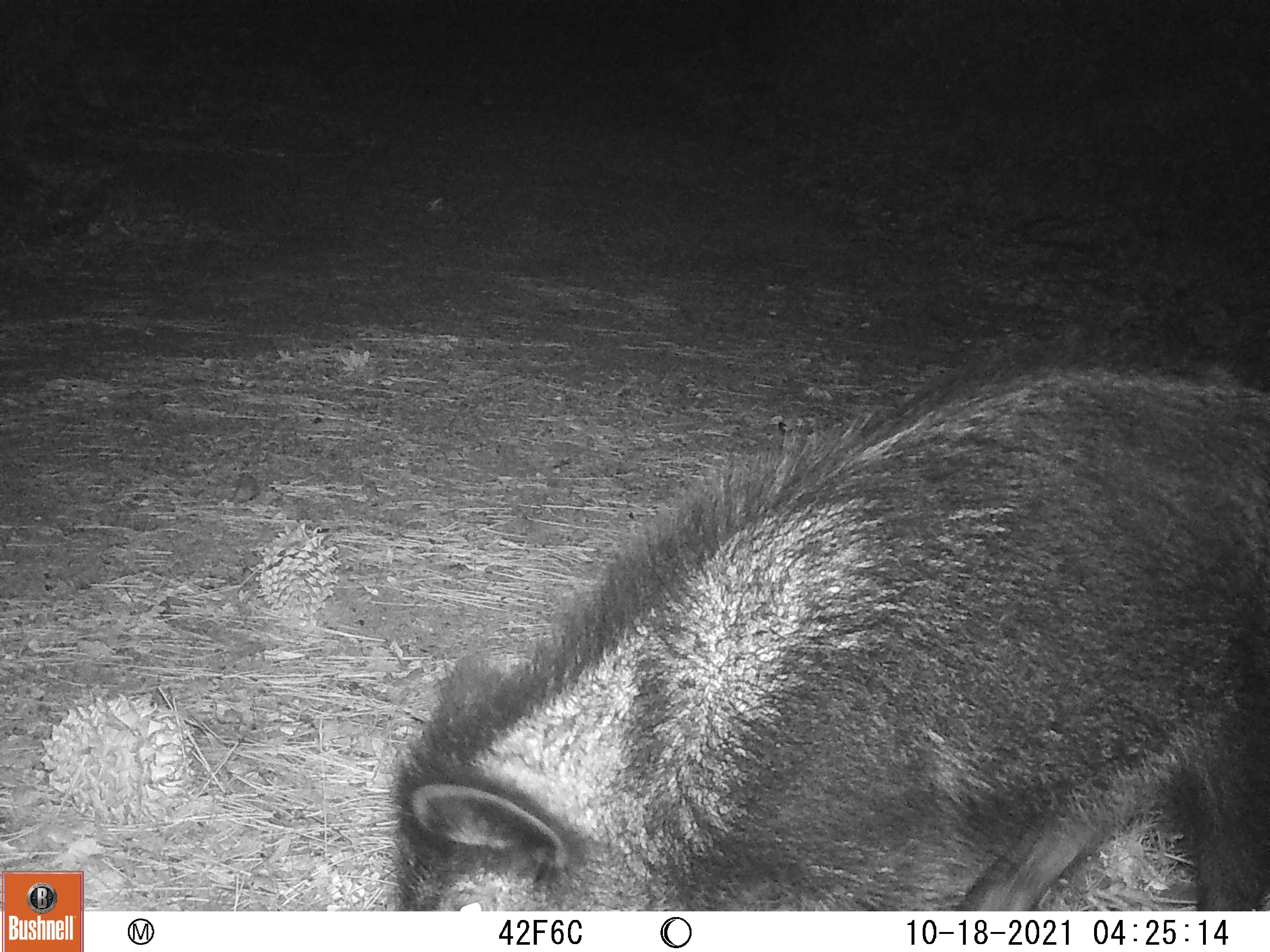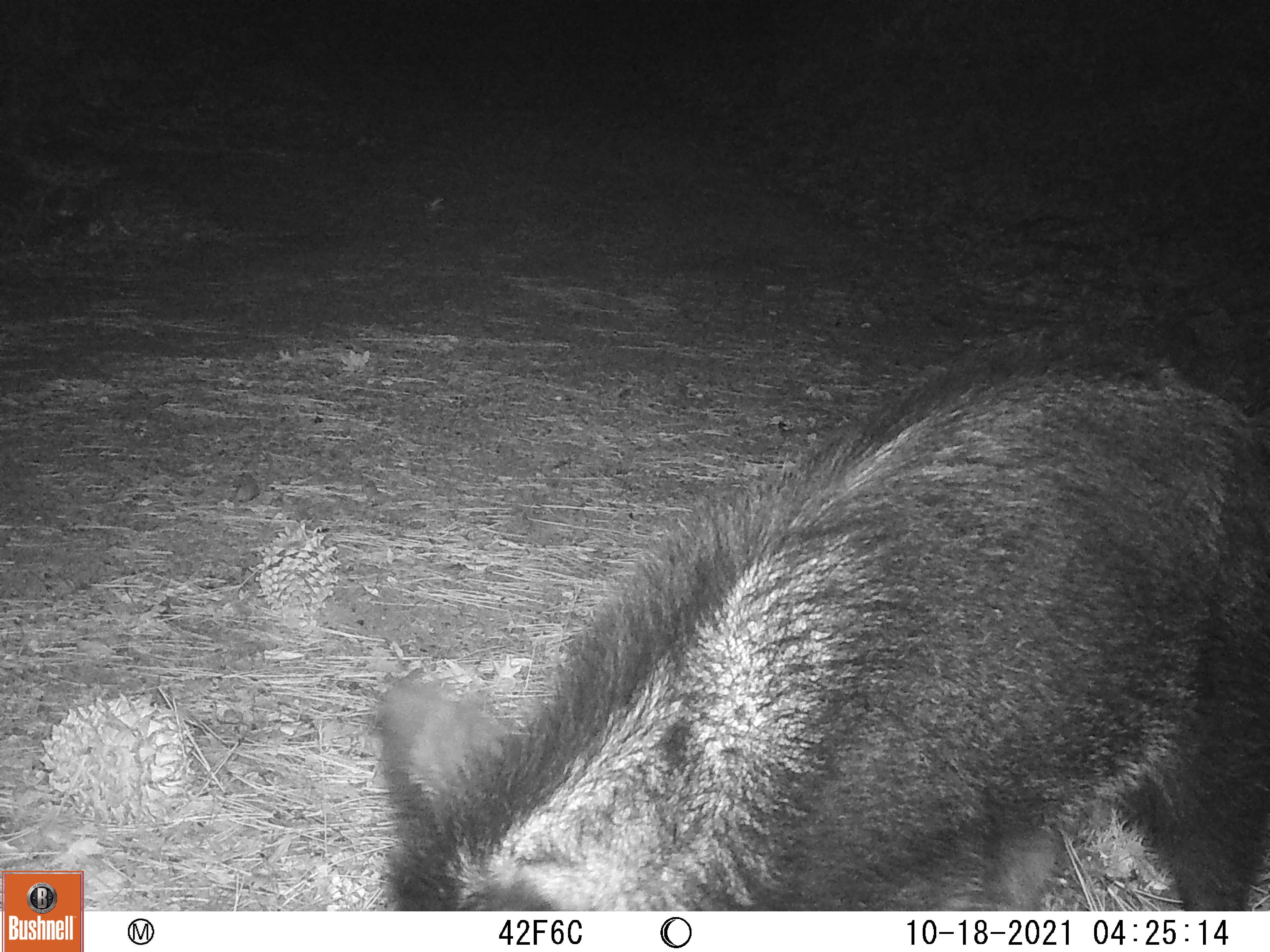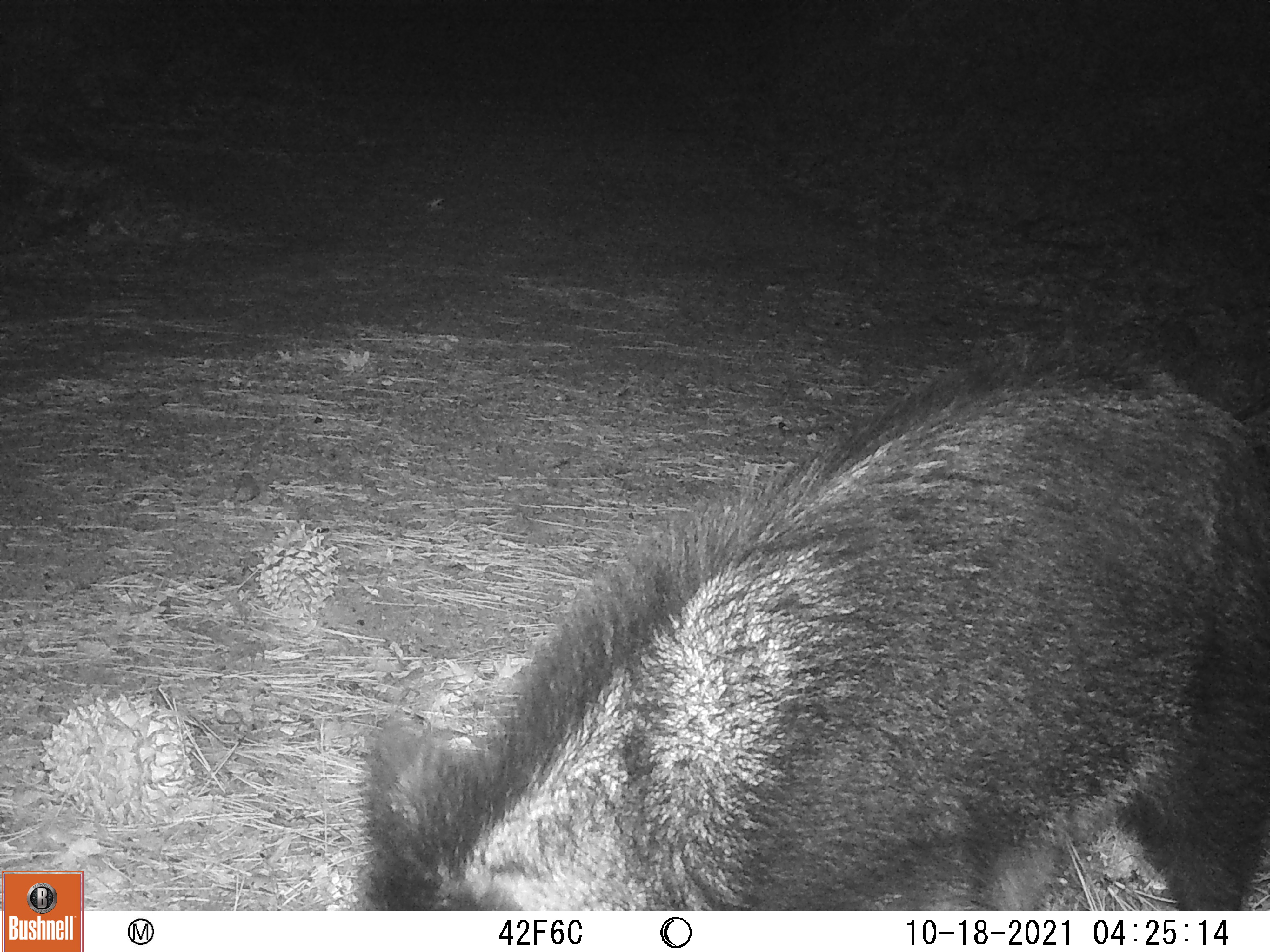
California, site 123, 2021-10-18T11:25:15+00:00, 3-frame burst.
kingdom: Animalia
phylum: Chordata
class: Mammalia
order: Artiodactyla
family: Suidae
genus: Sus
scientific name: Sus scrofa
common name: wild boar